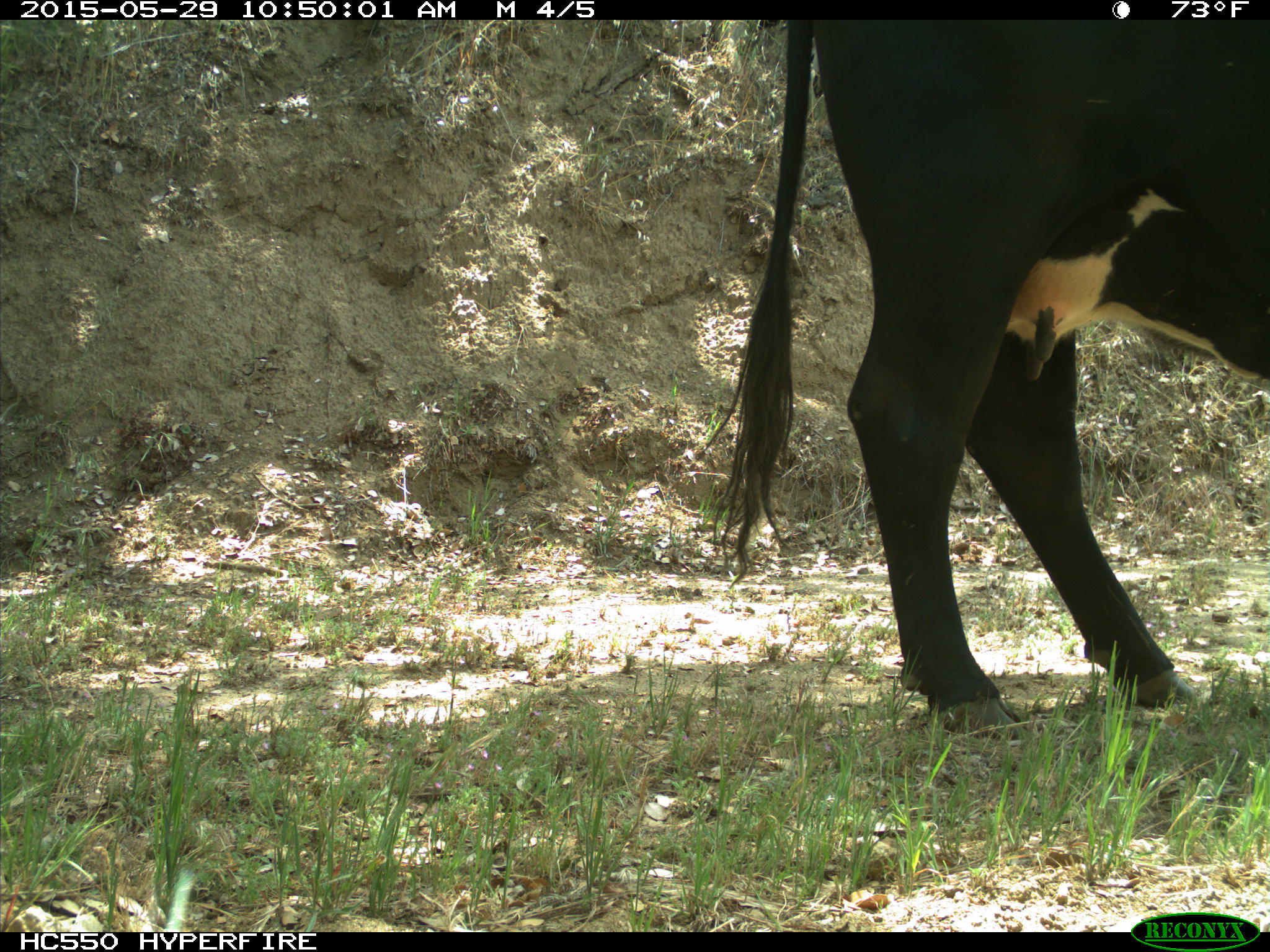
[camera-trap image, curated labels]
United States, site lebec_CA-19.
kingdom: Animalia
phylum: Chordata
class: Mammalia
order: Artiodactyla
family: Bovidae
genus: Bos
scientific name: Bos taurus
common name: domestic cow